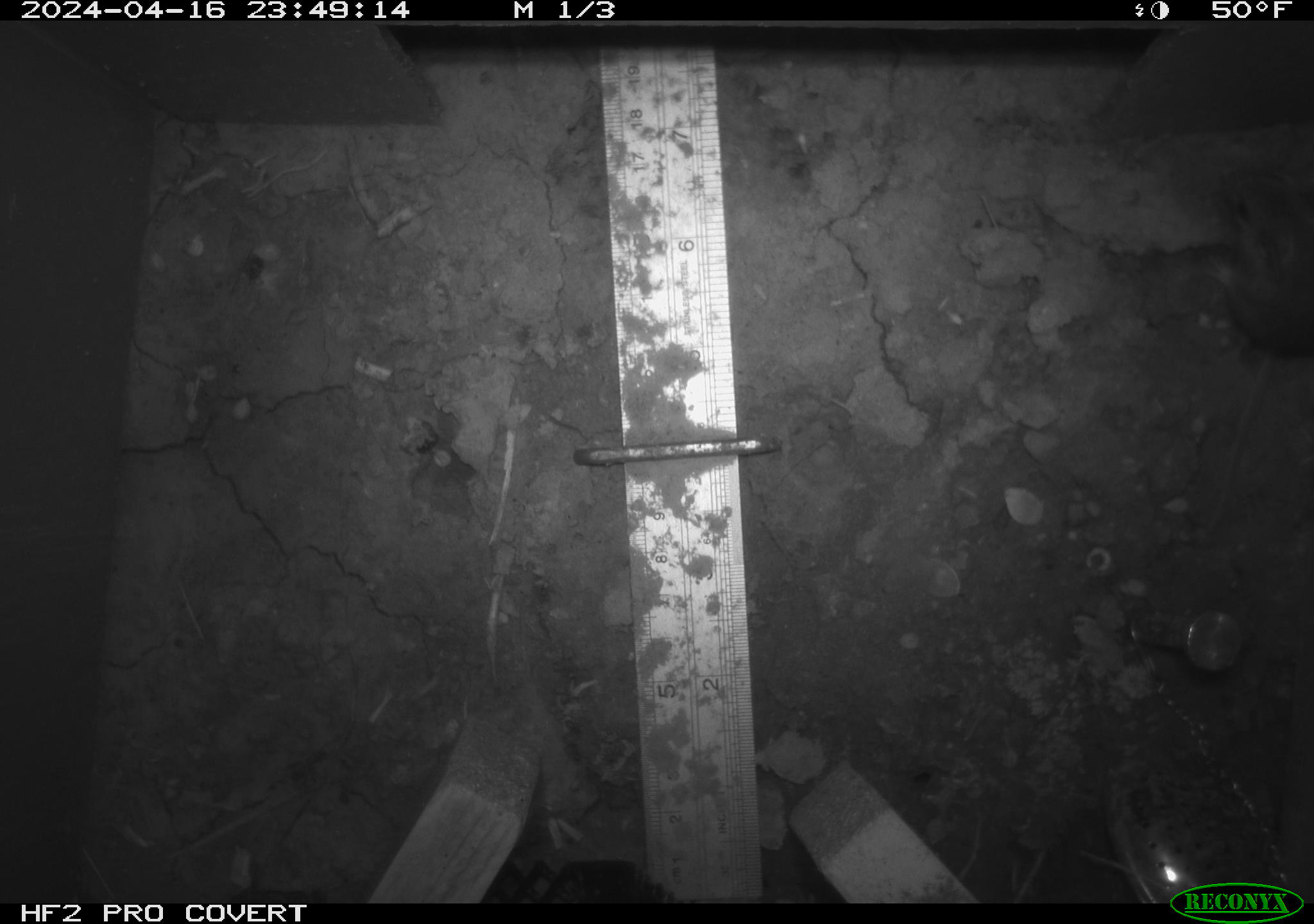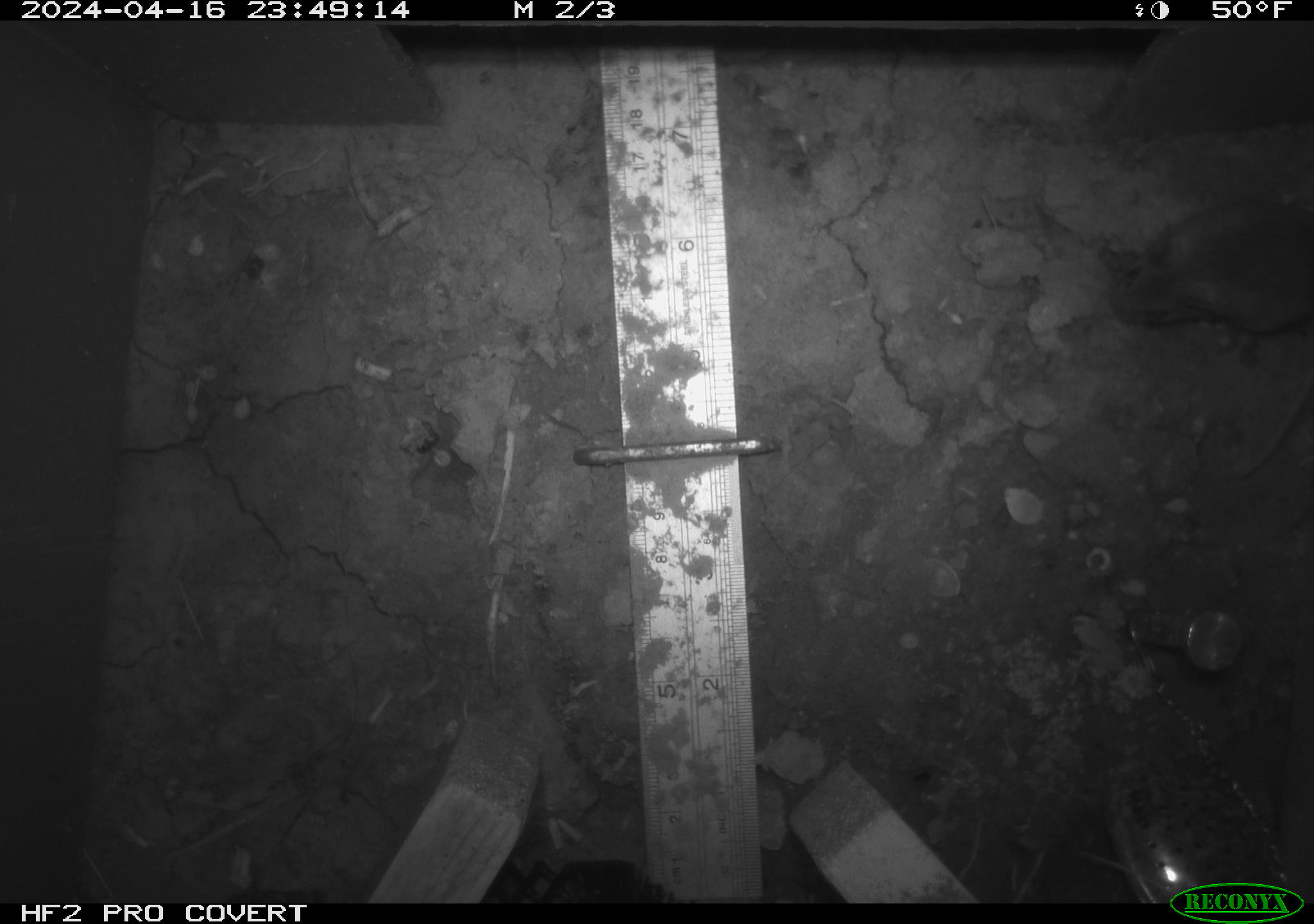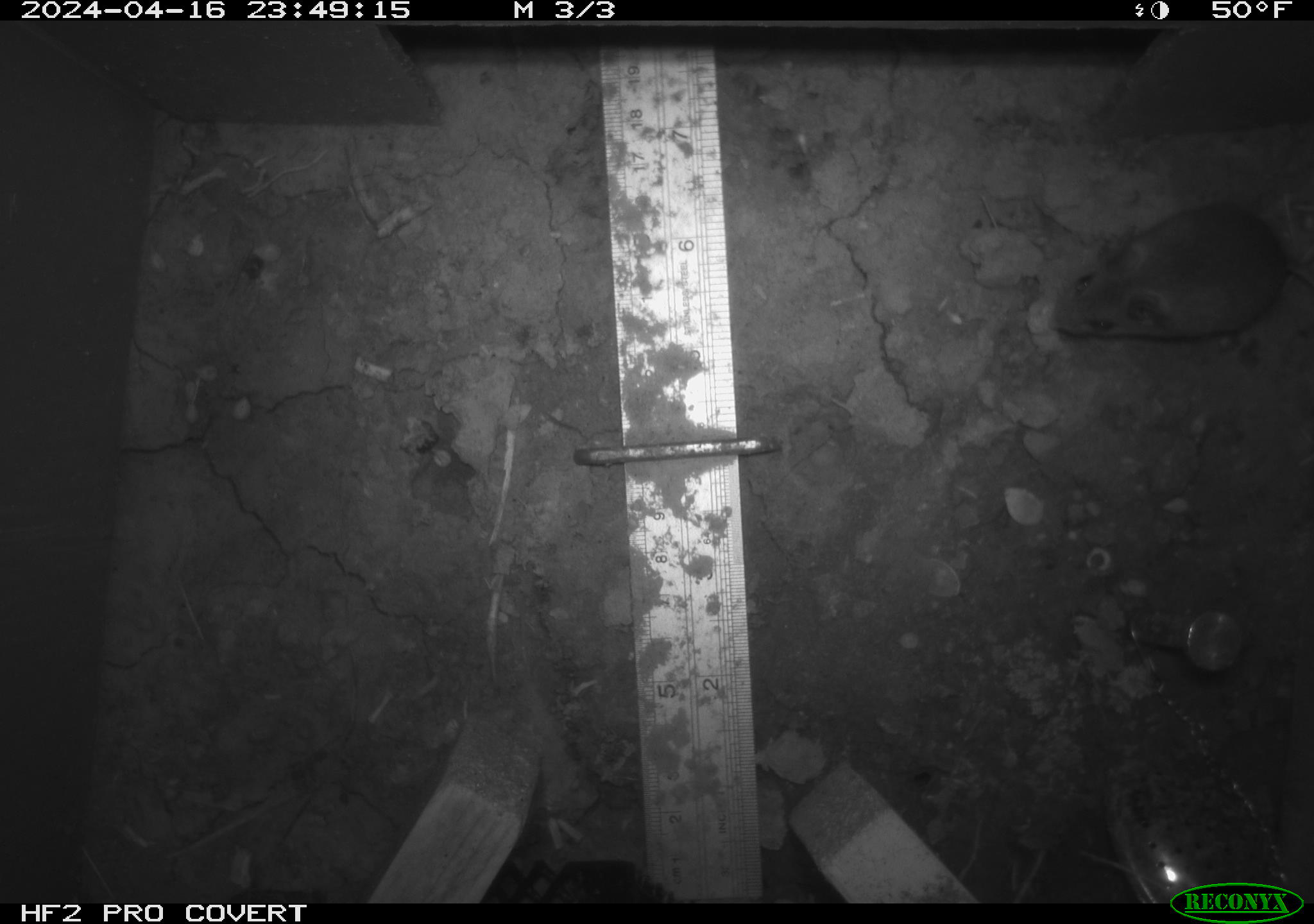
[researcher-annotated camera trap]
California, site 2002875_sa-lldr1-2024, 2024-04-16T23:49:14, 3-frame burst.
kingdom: Animalia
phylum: Chordata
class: Mammalia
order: Rodentia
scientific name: Rodentia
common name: mouse species